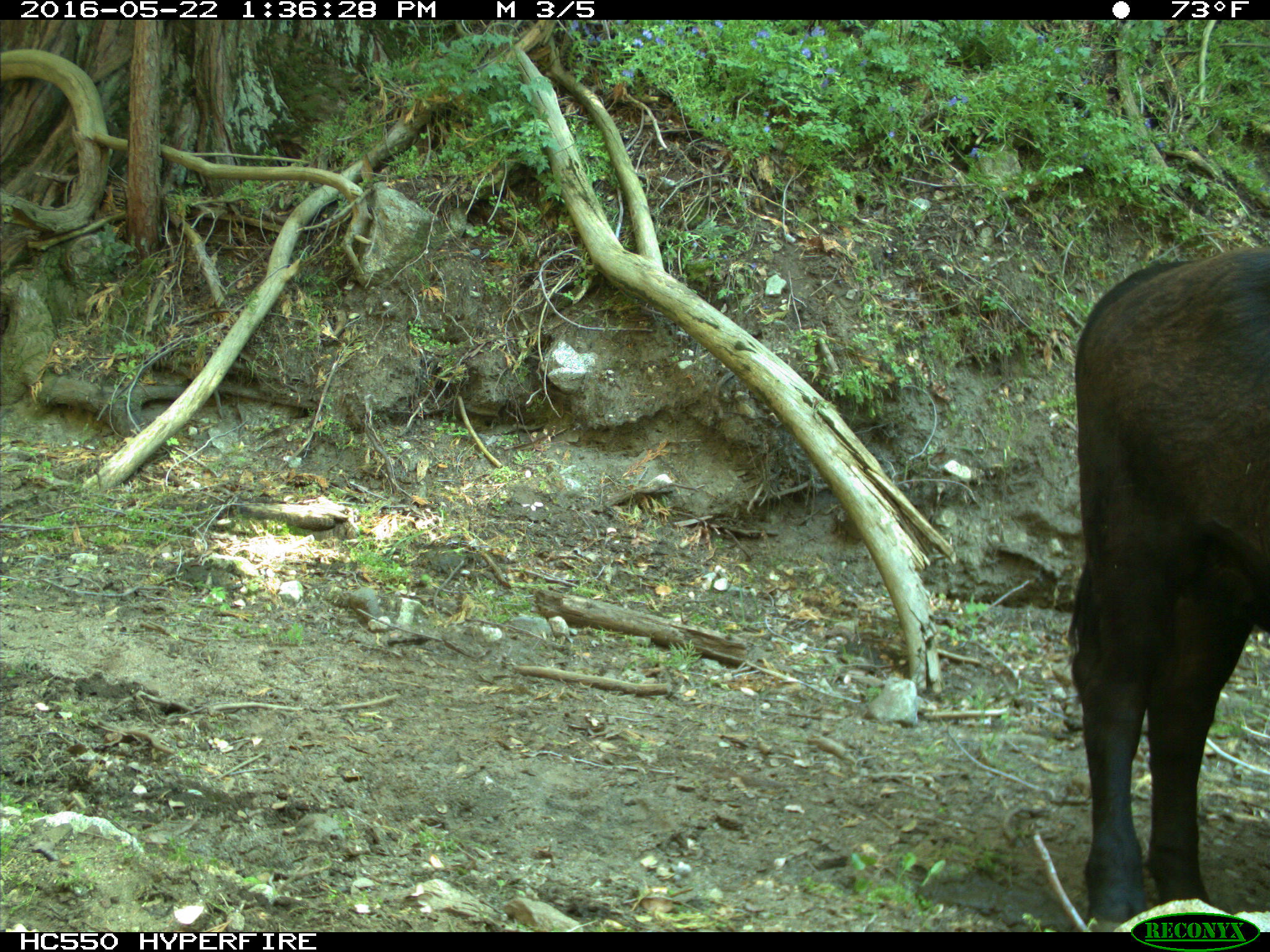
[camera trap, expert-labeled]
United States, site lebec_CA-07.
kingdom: Animalia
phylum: Chordata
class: Mammalia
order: Artiodactyla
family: Bovidae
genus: Bos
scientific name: Bos taurus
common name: domestic cow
Bos taurus (domestic cow).